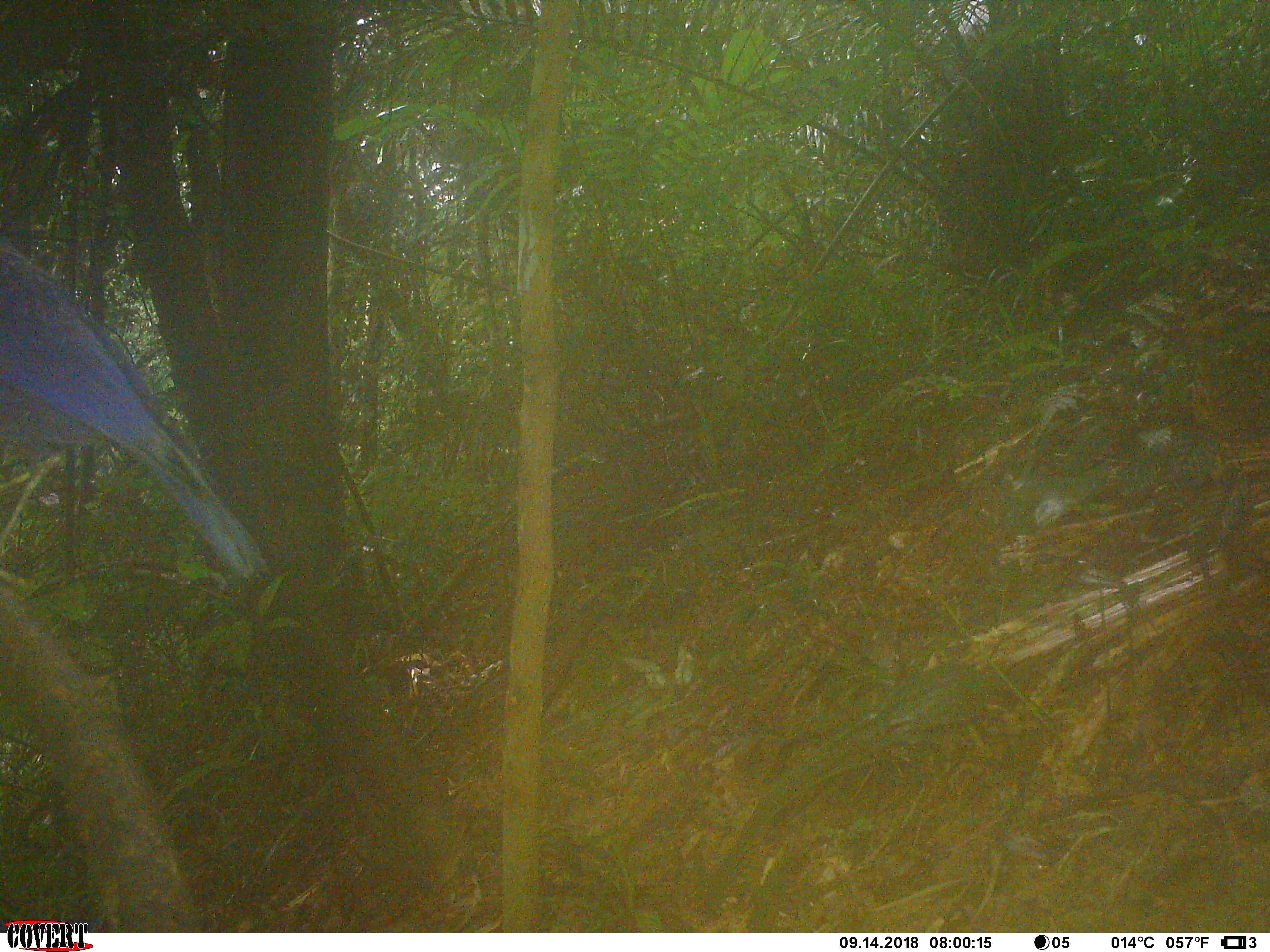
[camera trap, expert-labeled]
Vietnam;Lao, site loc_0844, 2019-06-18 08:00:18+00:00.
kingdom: Animalia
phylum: Chordata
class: Aves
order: Passeriformes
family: Muscicapidae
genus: Myophonus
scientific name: Myophonus caeruleus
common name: blue whistling thrush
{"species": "blue whistling thrush (Myophonus caeruleus)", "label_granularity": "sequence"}